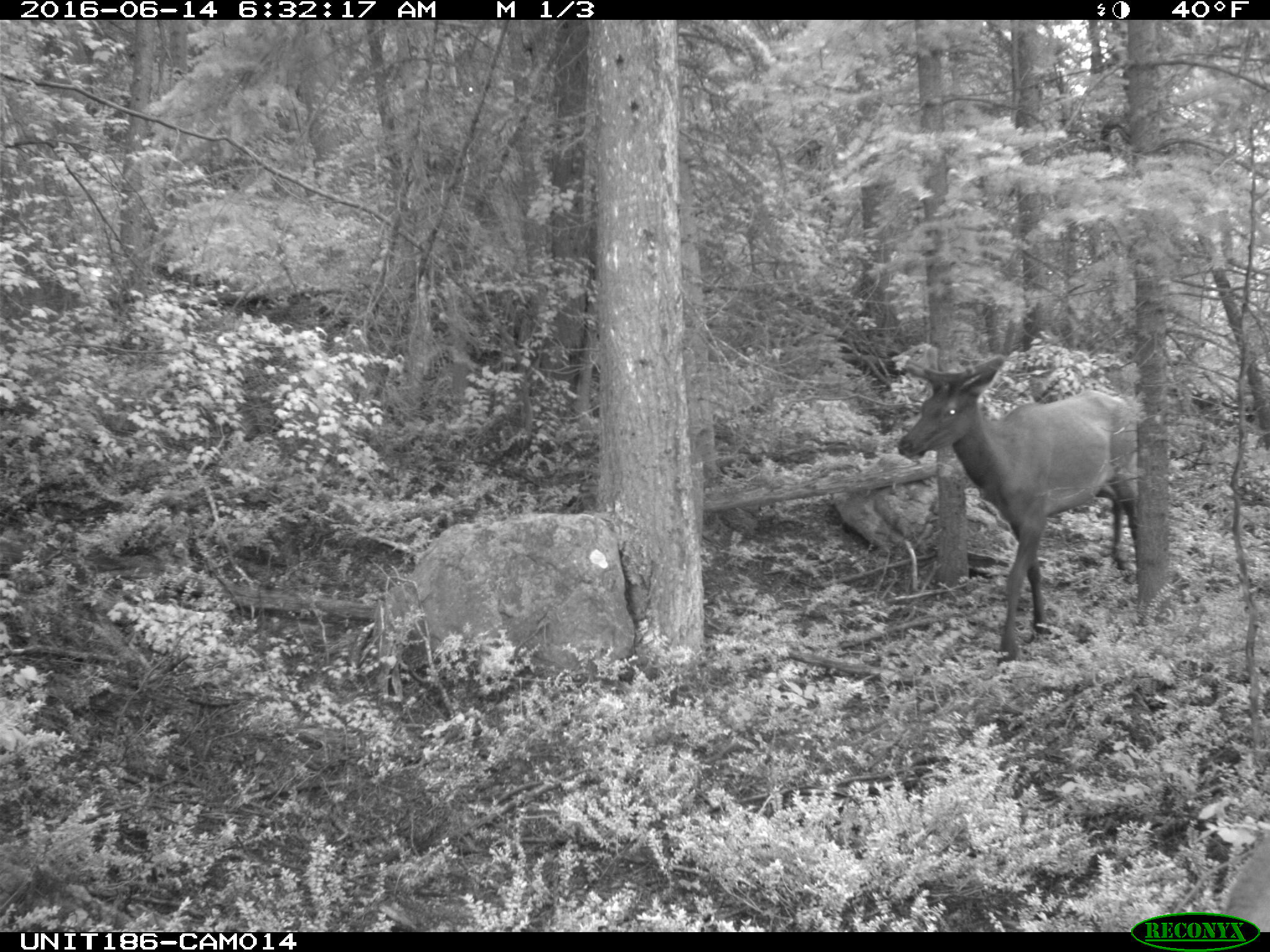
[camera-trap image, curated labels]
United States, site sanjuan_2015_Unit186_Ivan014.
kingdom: Animalia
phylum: Chordata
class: Mammalia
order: Artiodactyla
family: Cervidae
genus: Cervus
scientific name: Cervus elaphus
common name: red deer